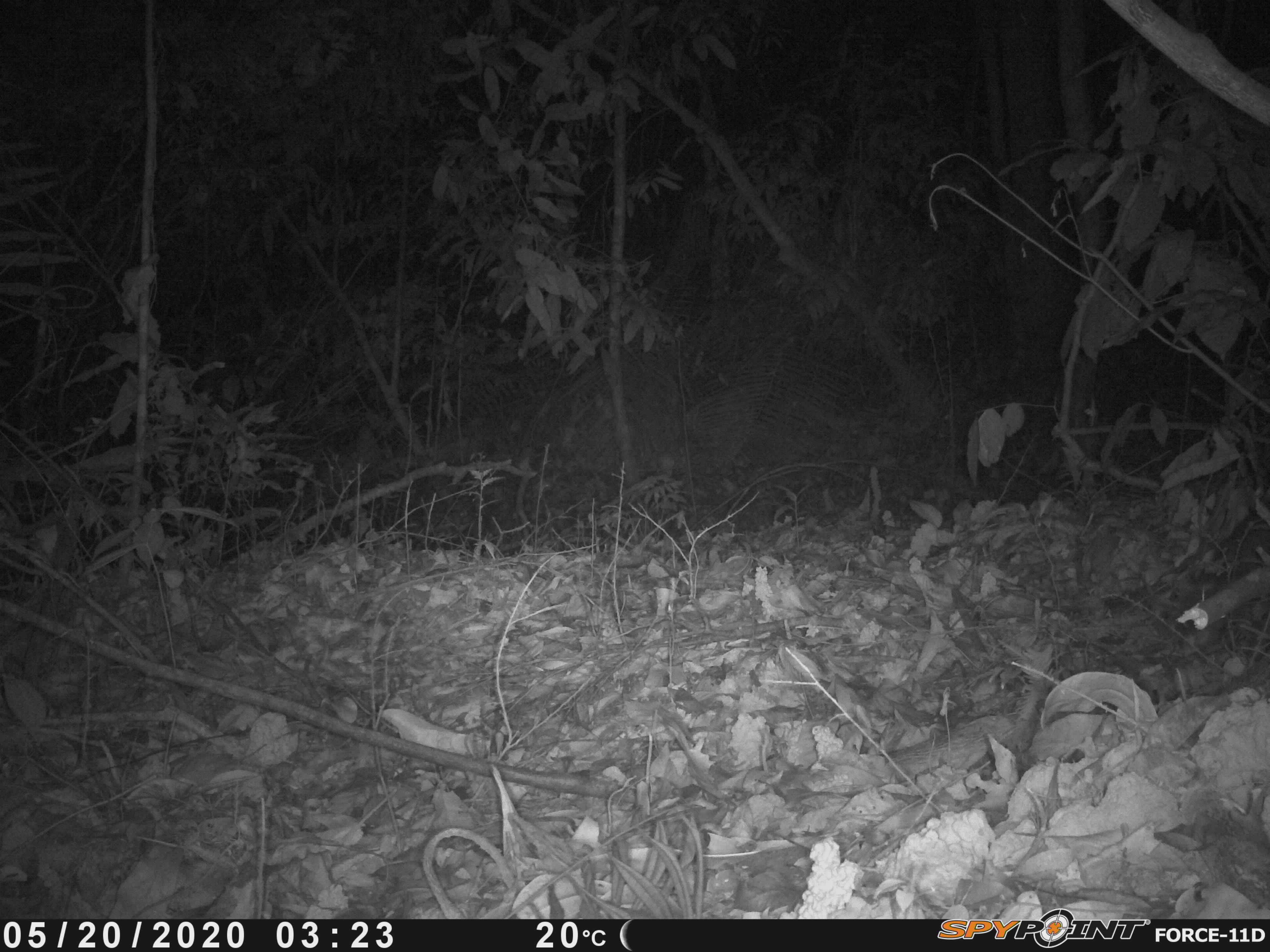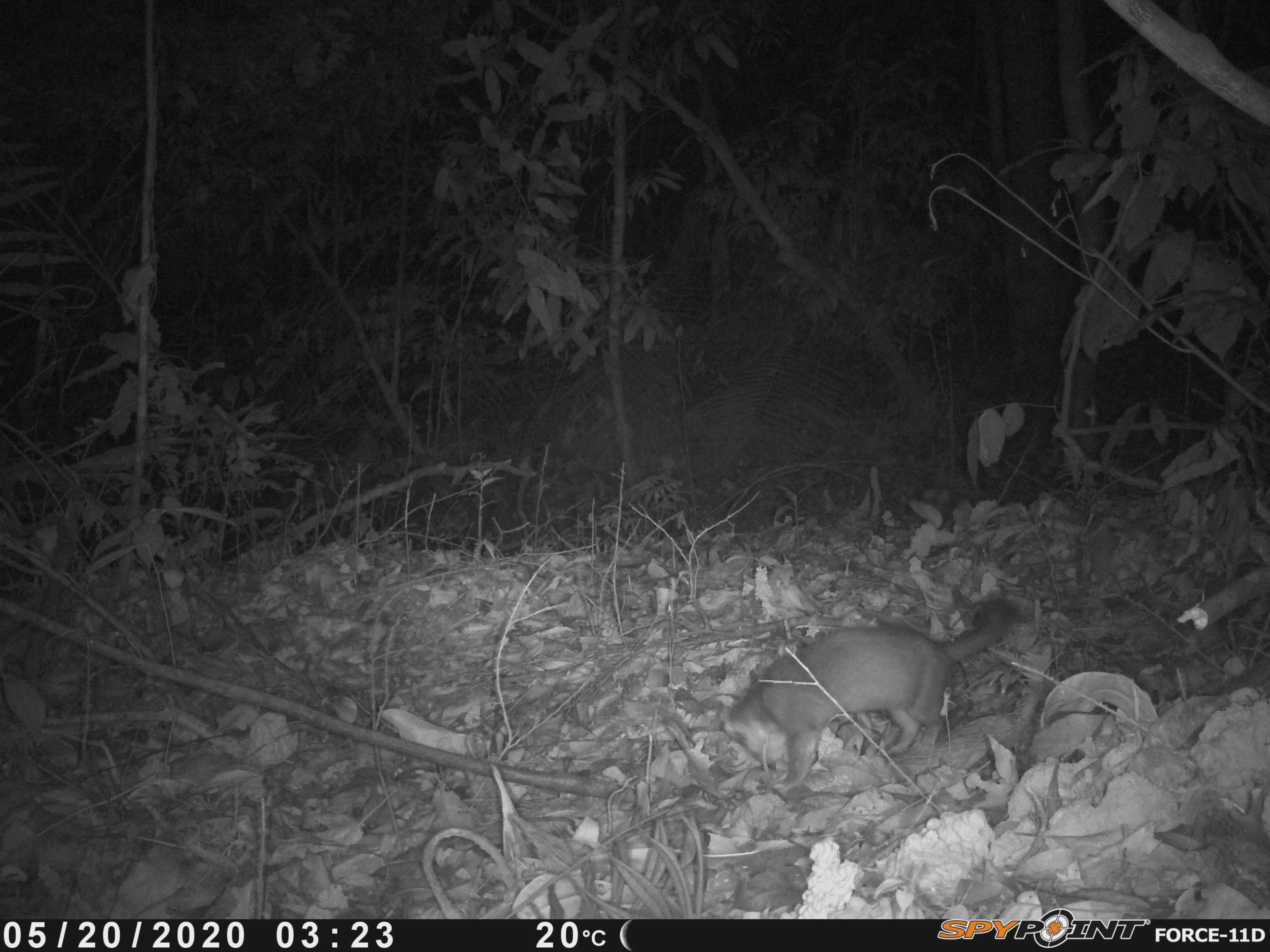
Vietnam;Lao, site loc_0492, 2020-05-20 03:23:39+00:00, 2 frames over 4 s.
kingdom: Animalia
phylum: Chordata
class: Mammalia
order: Carnivora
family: Mustelidae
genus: Melogale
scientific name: Melogale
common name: ferret badger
Ferret badger (Melogale). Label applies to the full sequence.